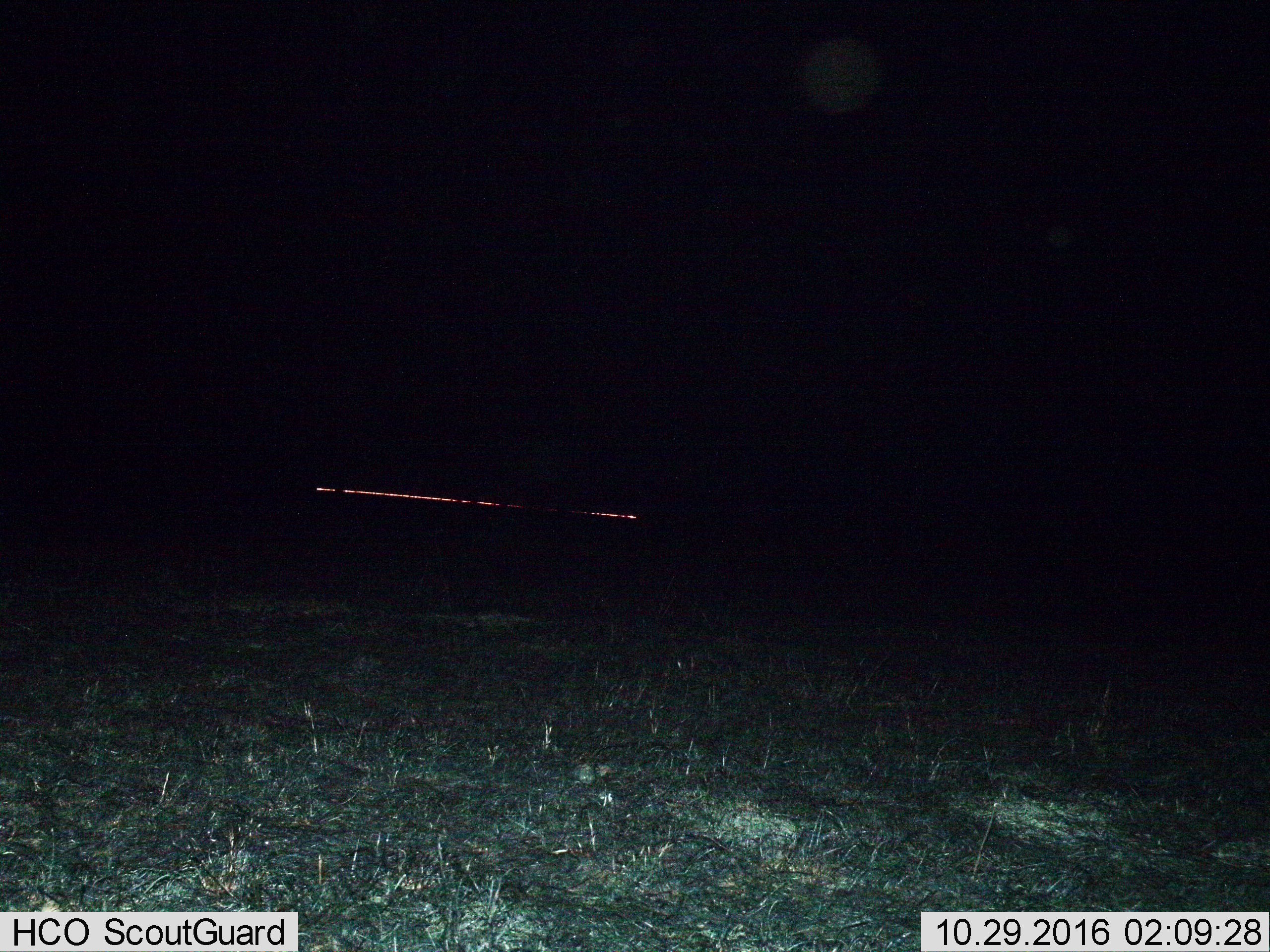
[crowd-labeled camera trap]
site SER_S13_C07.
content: unidentified animal